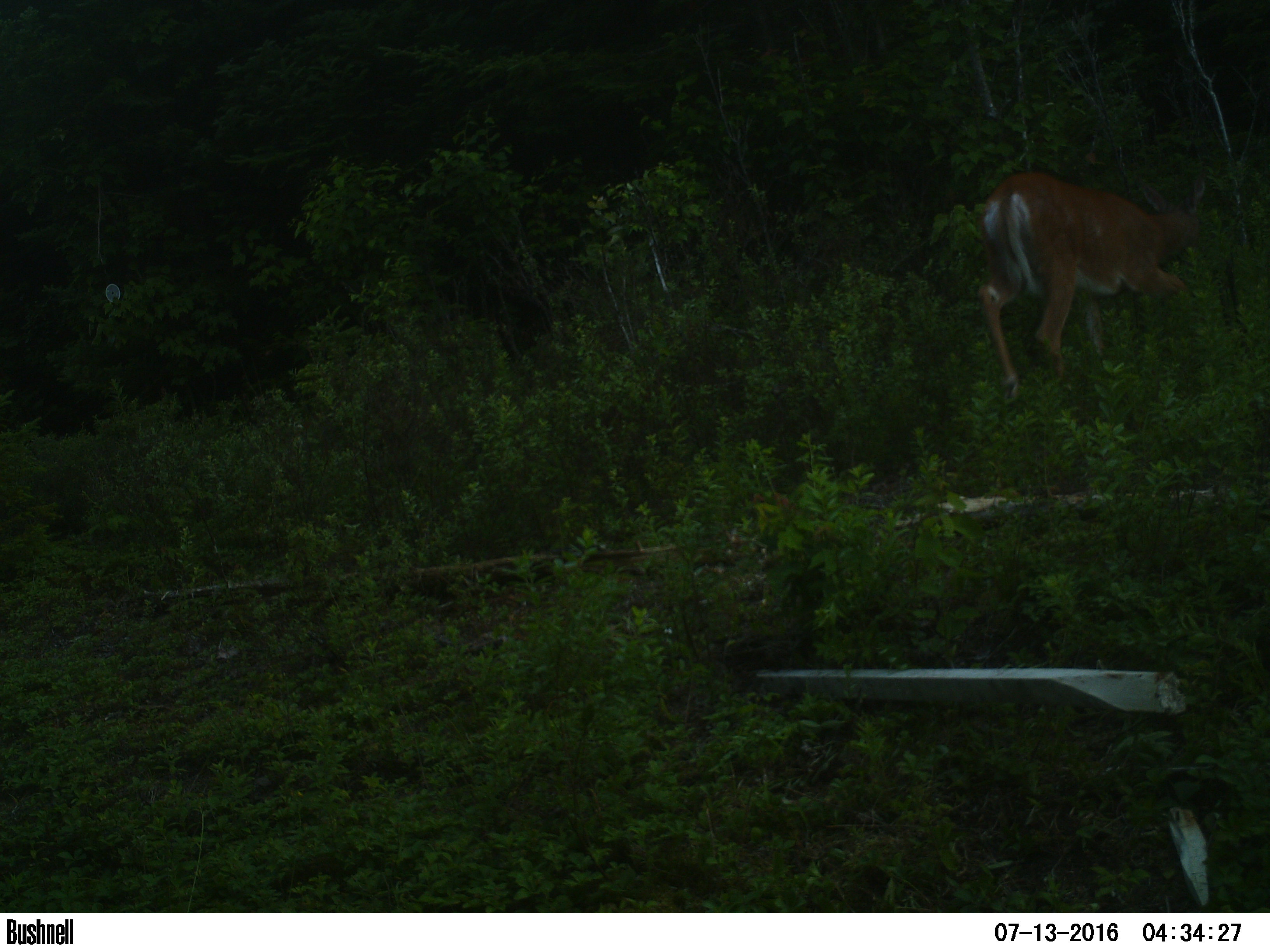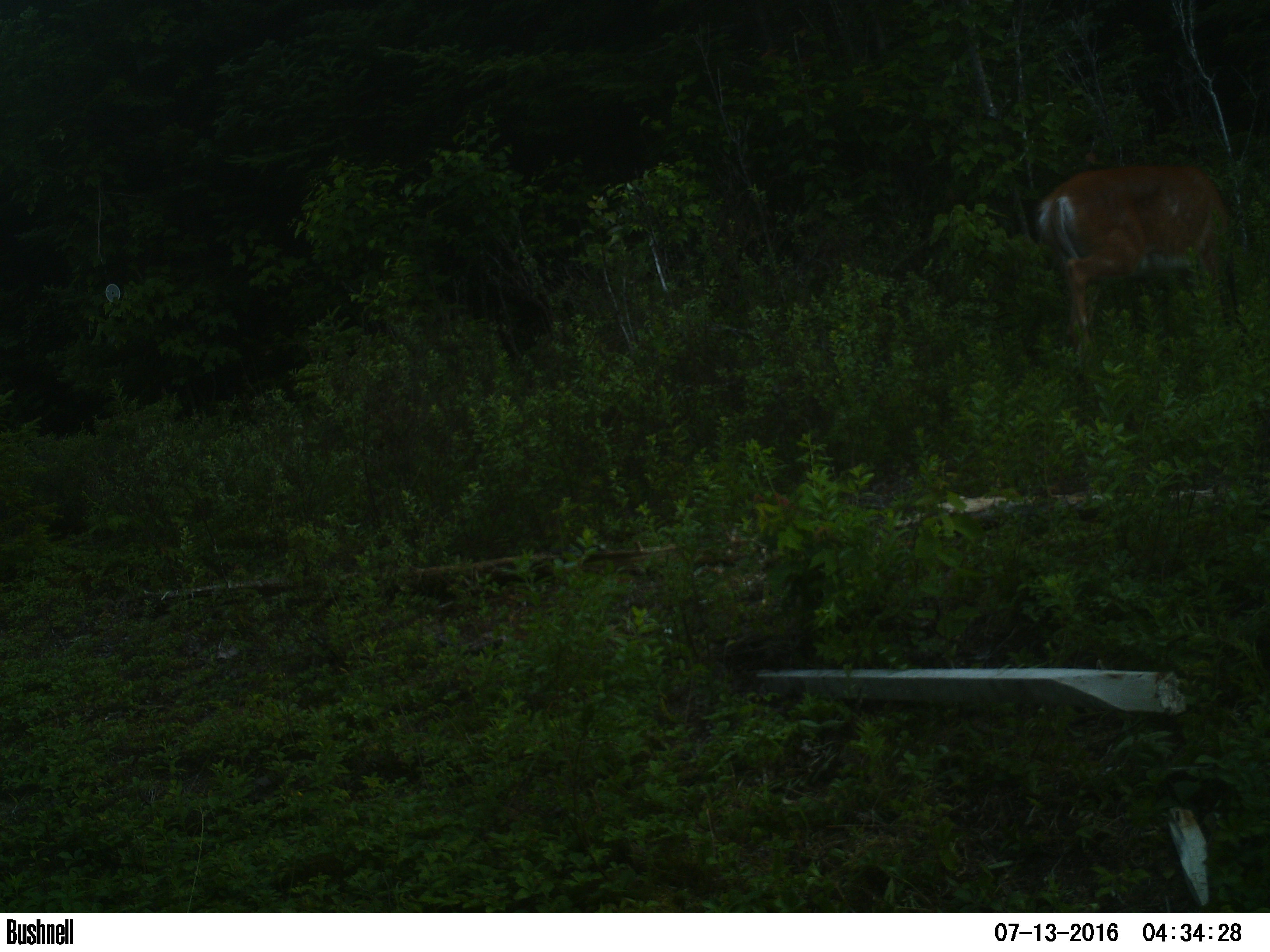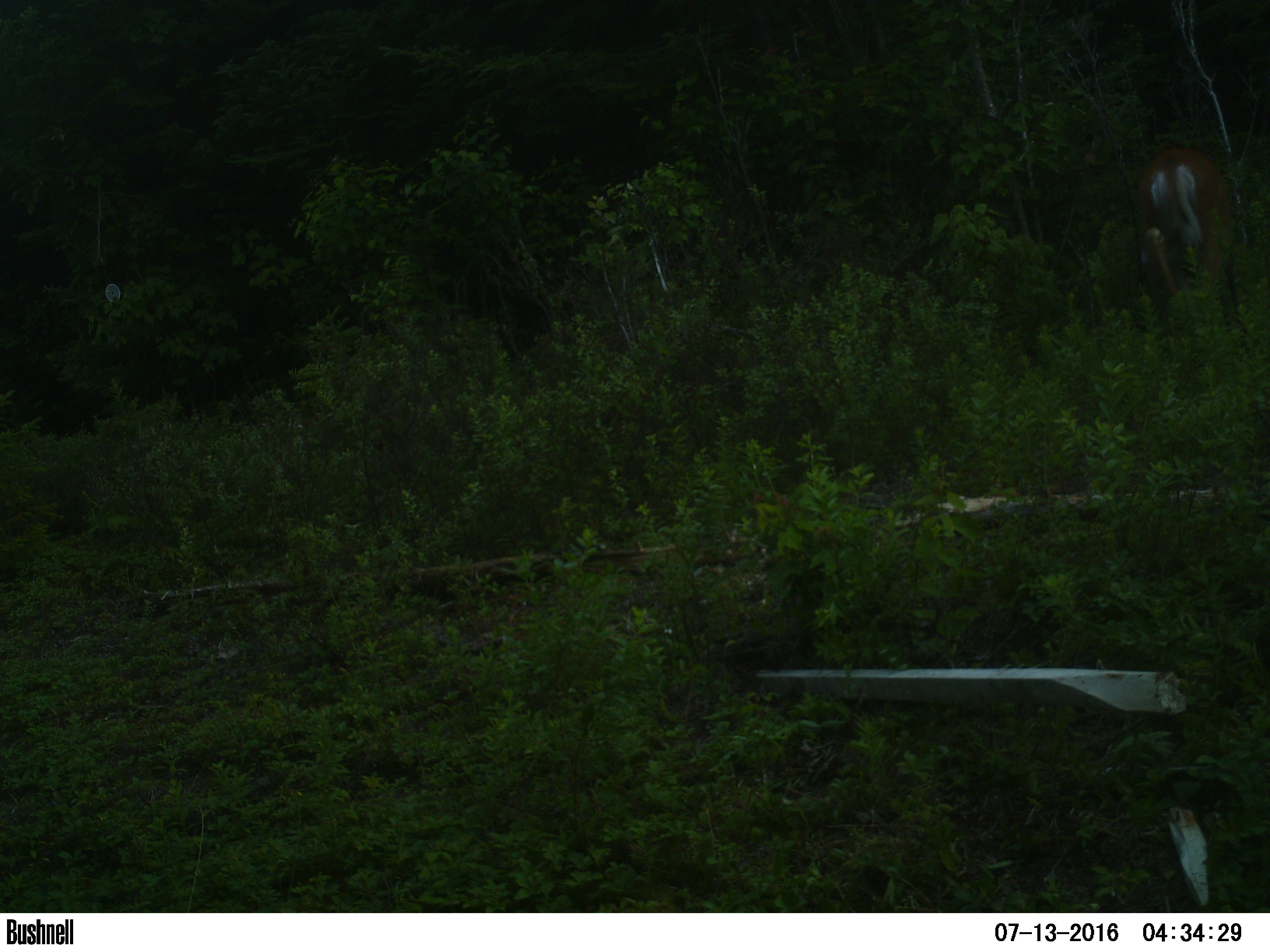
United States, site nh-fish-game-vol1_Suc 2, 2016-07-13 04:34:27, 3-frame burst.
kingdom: Animalia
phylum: Chordata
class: Mammalia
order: Artiodactyla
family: Cervidae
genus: Odocoileus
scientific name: Odocoileus virginianus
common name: white-tailed deer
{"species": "white-tailed deer (Odocoileus virginianus)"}